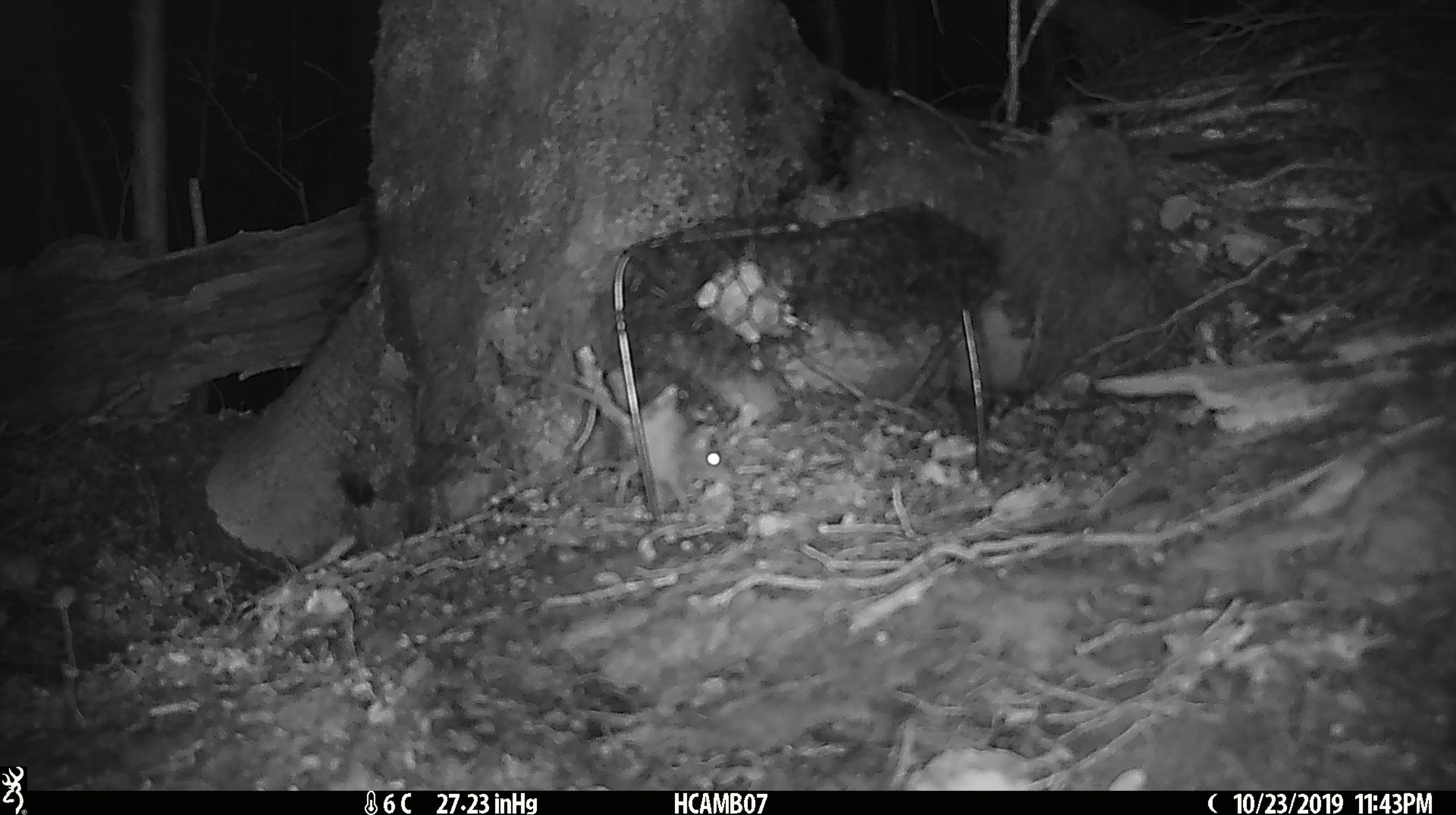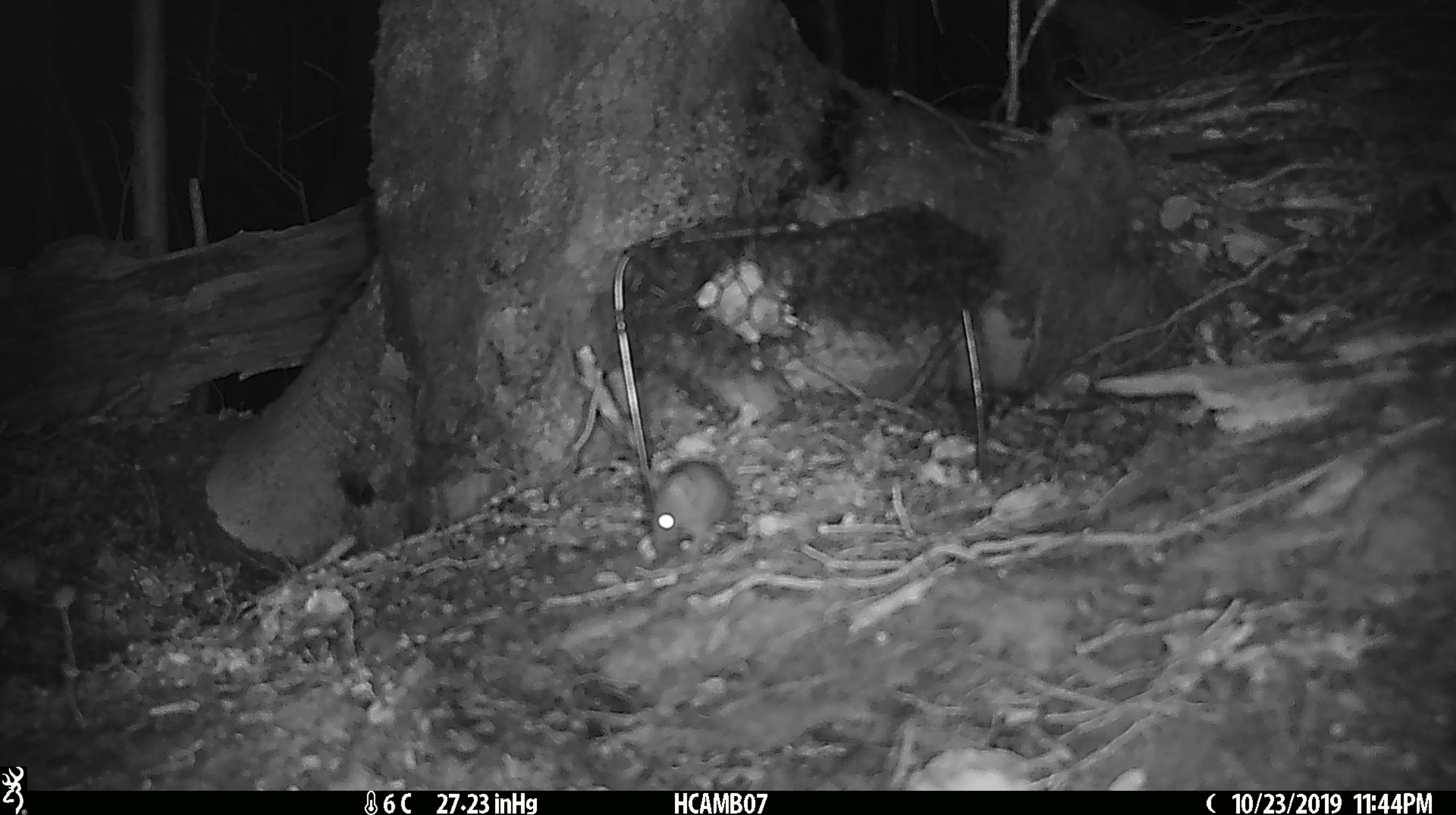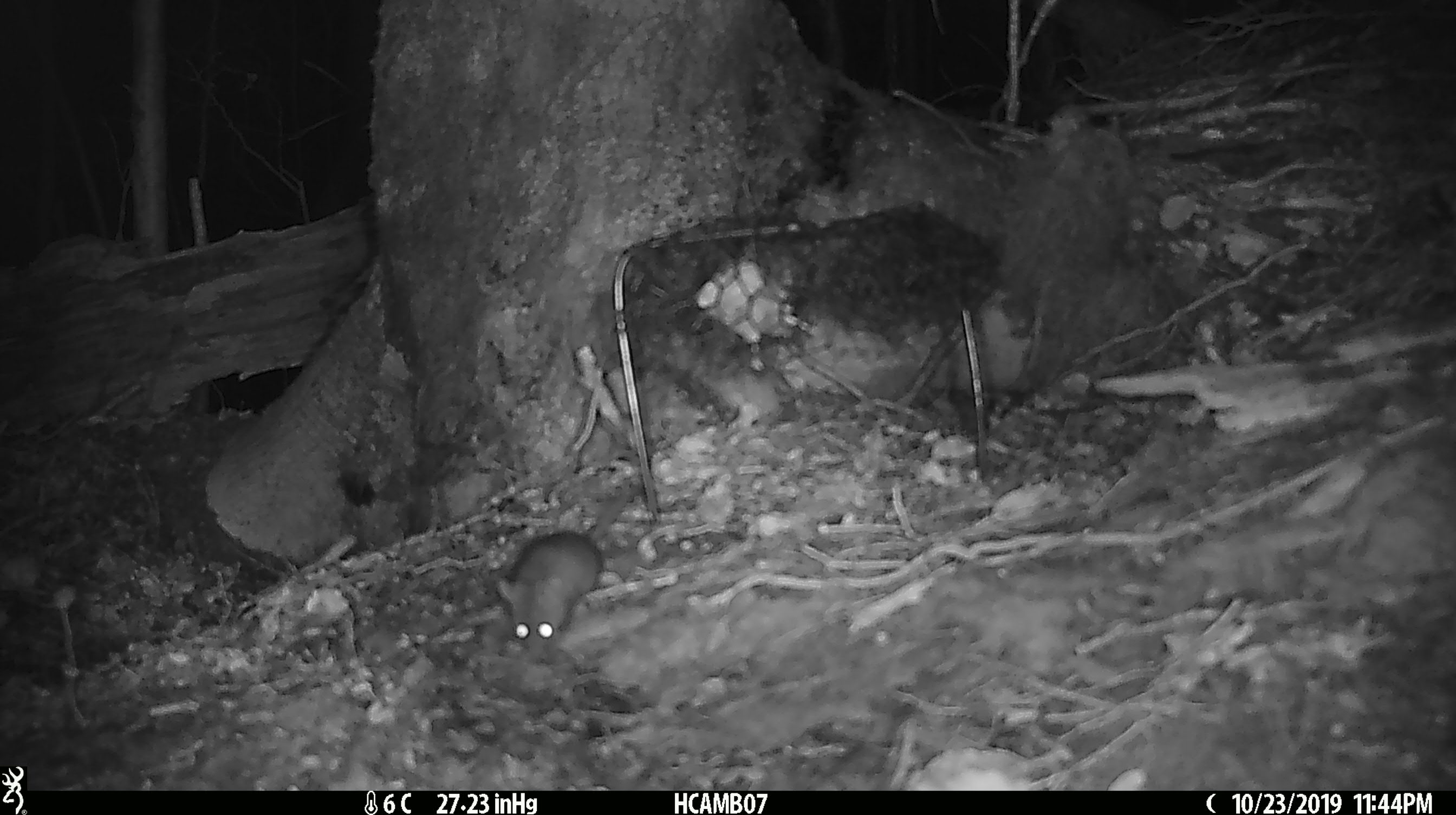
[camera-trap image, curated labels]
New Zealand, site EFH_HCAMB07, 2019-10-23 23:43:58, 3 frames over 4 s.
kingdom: Animalia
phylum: Chordata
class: Mammalia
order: Rodentia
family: Muridae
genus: Mus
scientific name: Mus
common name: mouse